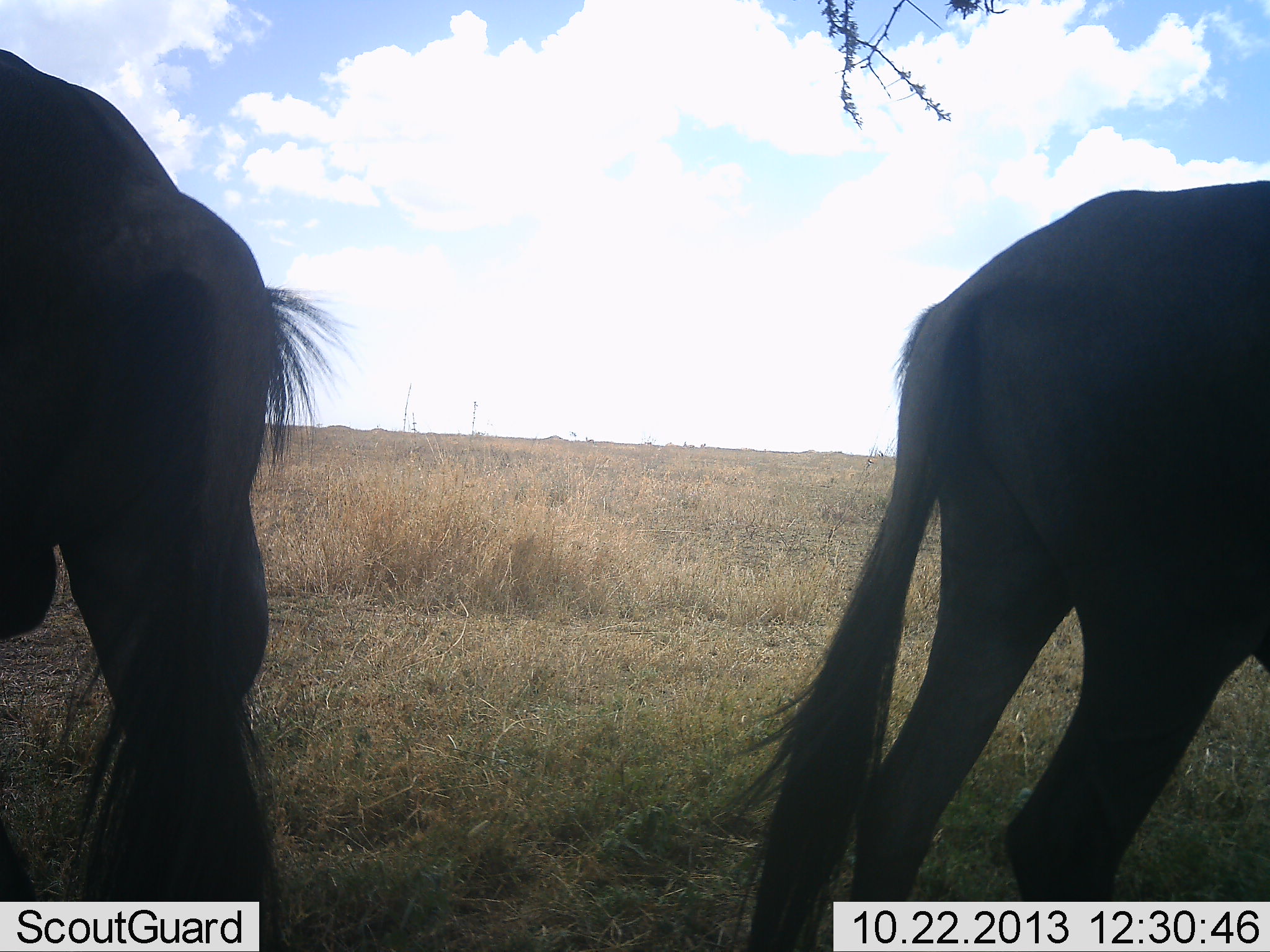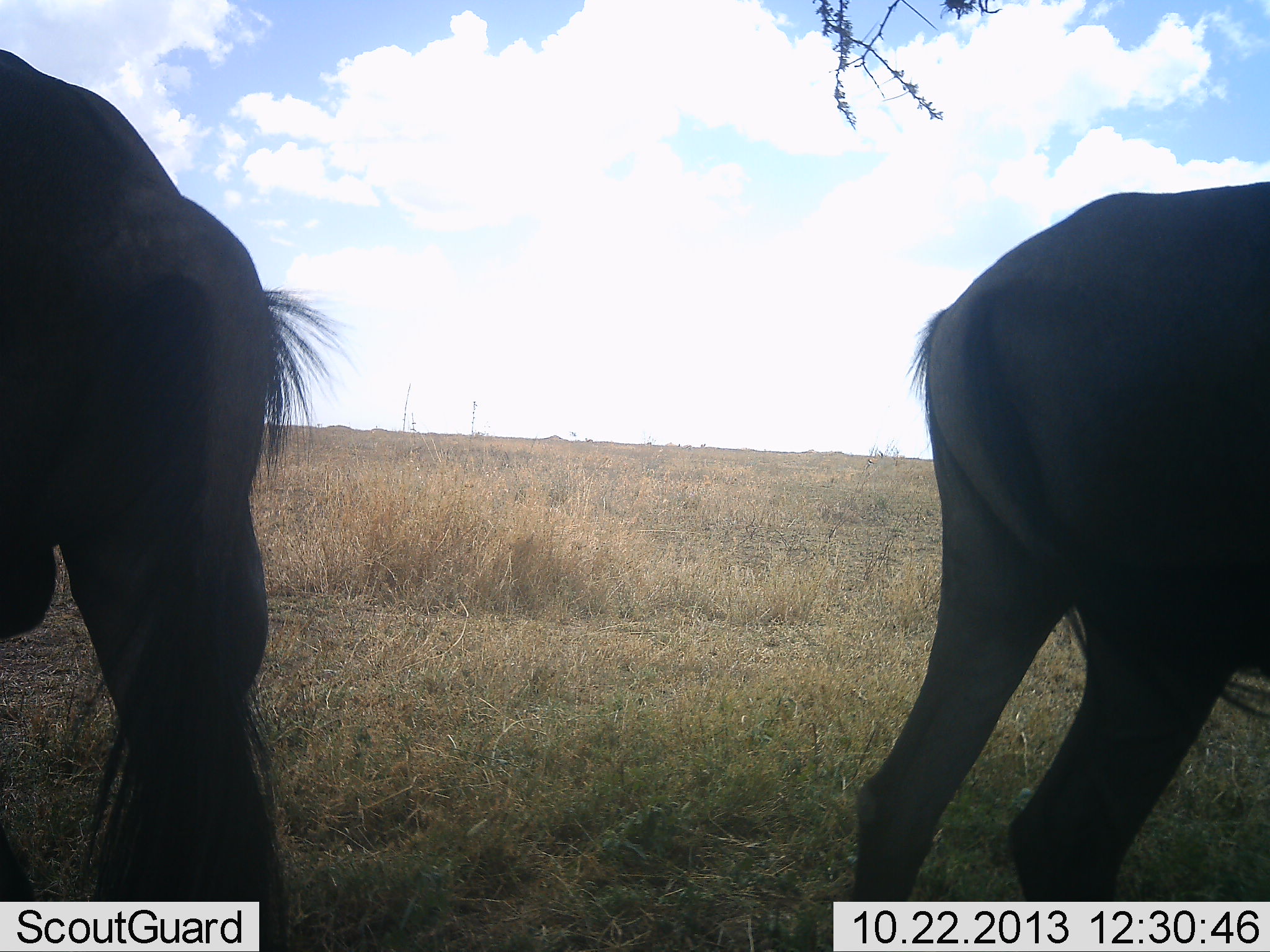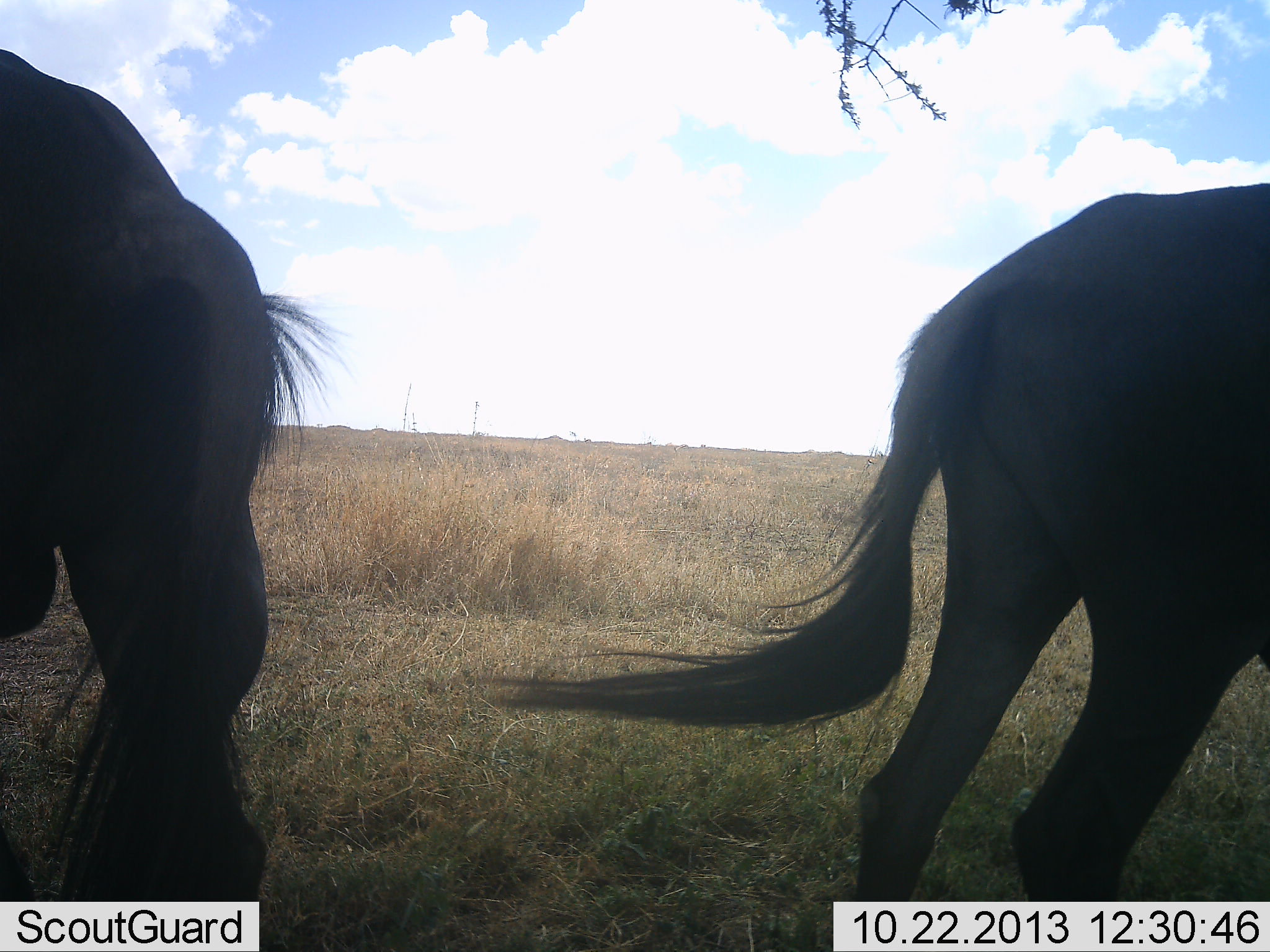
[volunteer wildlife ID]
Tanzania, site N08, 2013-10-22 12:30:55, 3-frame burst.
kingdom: Animalia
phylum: Chordata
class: Mammalia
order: Artiodactyla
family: Bovidae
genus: Connochaetes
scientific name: Connochaetes taurinus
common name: blue wildebeest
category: wildebeest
Wildebeest (blue wildebeest) (Connochaetes taurinus), count 2. Behavior (volunteer vote fractions): standing 100%, resting 6%, moving 0%, interacting 0%. Young present (vote fraction): 0%. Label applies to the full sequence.